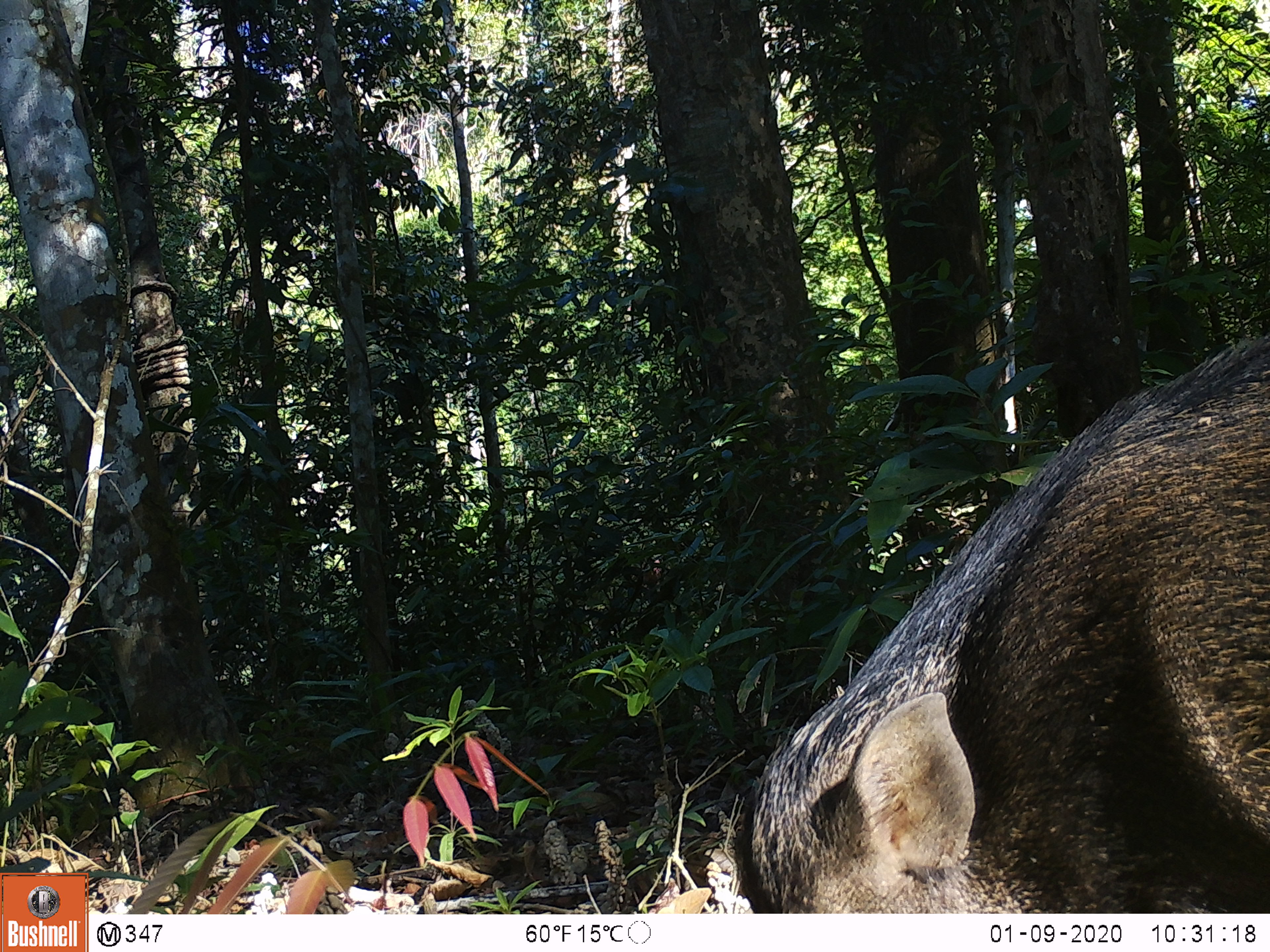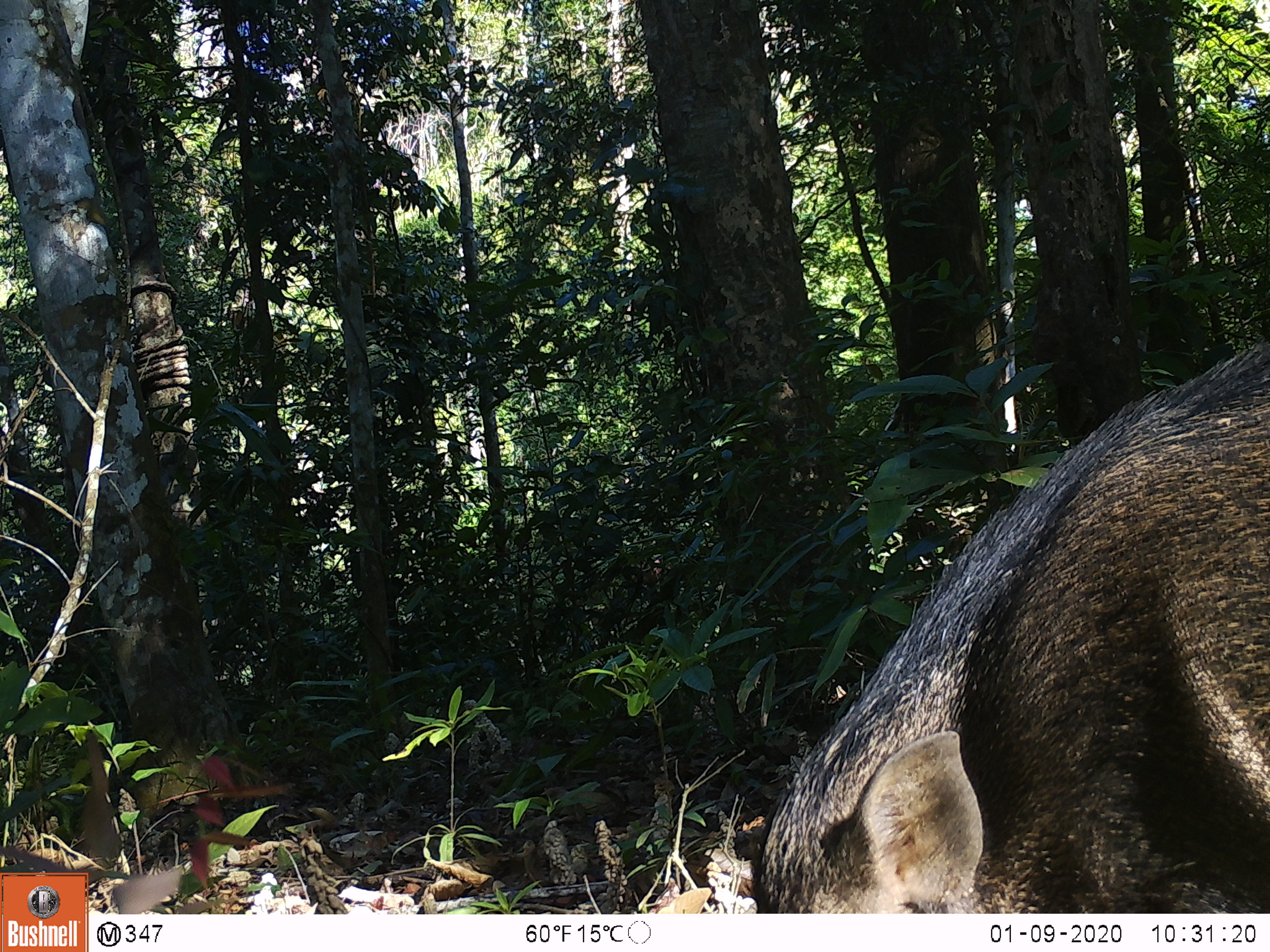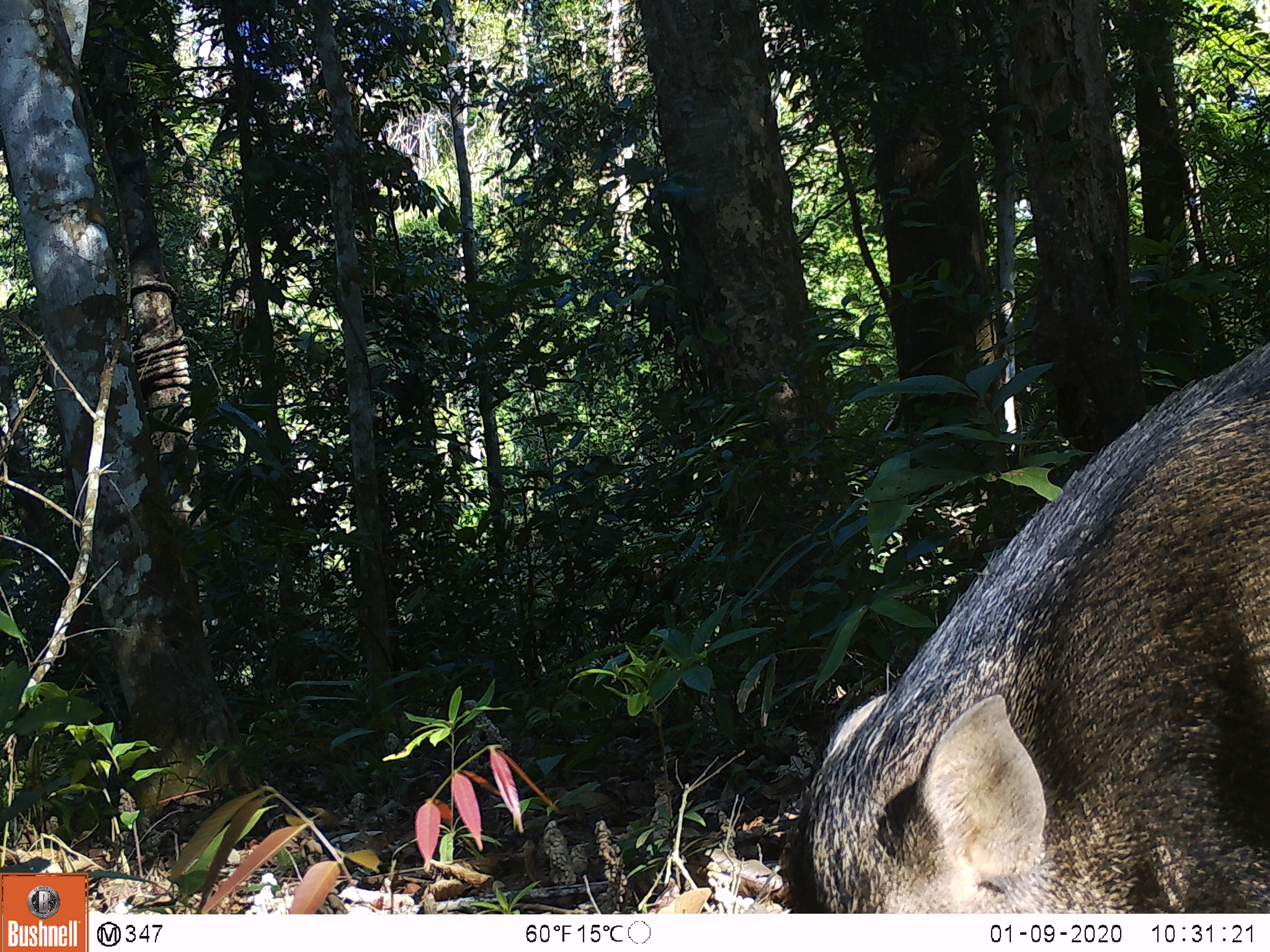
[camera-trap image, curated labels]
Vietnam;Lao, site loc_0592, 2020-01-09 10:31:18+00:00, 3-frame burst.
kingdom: Animalia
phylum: Chordata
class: Mammalia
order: Artiodactyla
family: Suidae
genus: Sus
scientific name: Sus scrofa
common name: eurasian wild pig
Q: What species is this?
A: Eurasian wild pig (Sus scrofa).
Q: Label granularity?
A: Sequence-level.